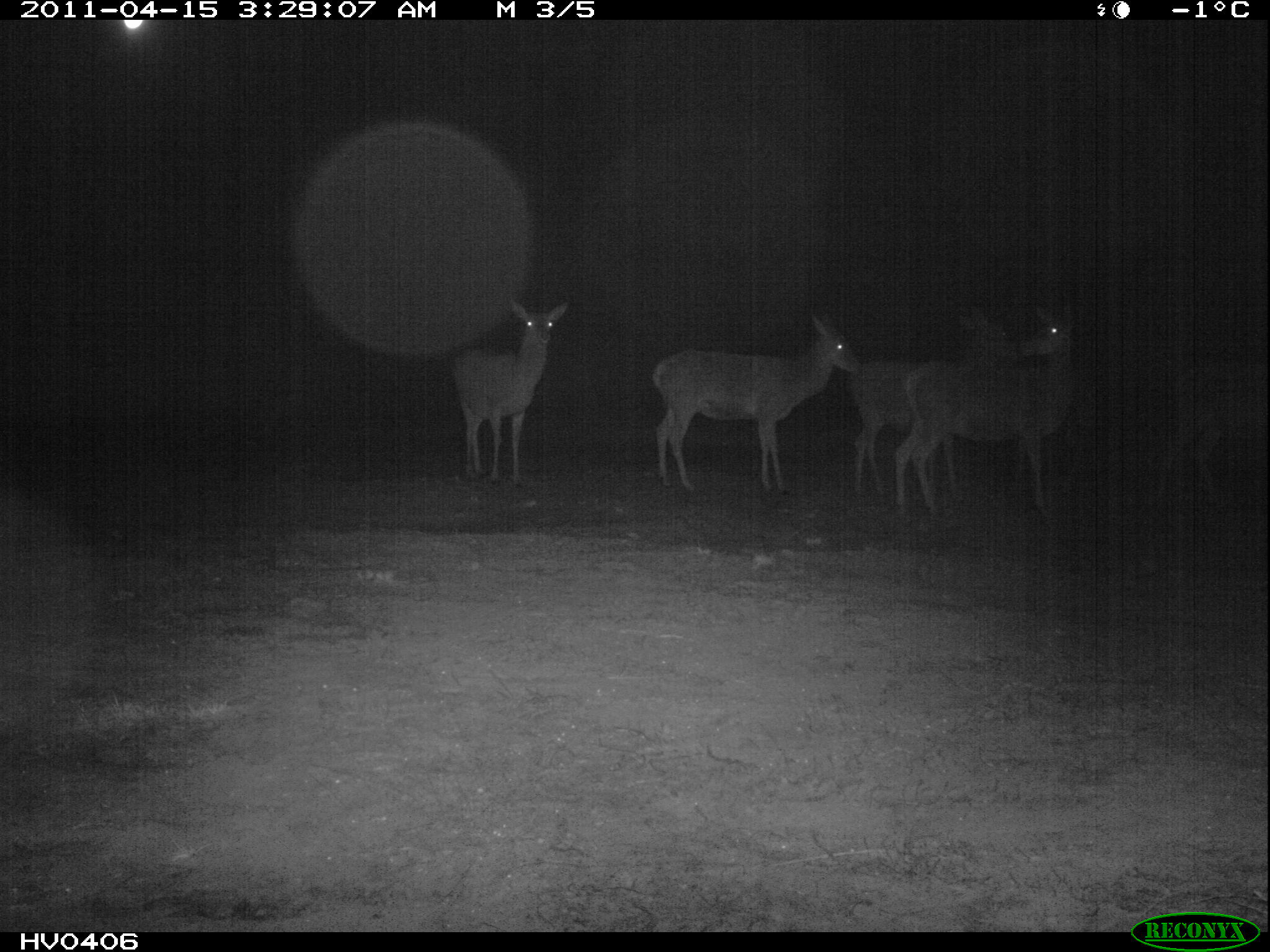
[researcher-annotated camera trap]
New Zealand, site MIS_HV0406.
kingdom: Animalia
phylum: Chordata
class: Mammalia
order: Artiodactyla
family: Cervidae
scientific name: Cervidae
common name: deer